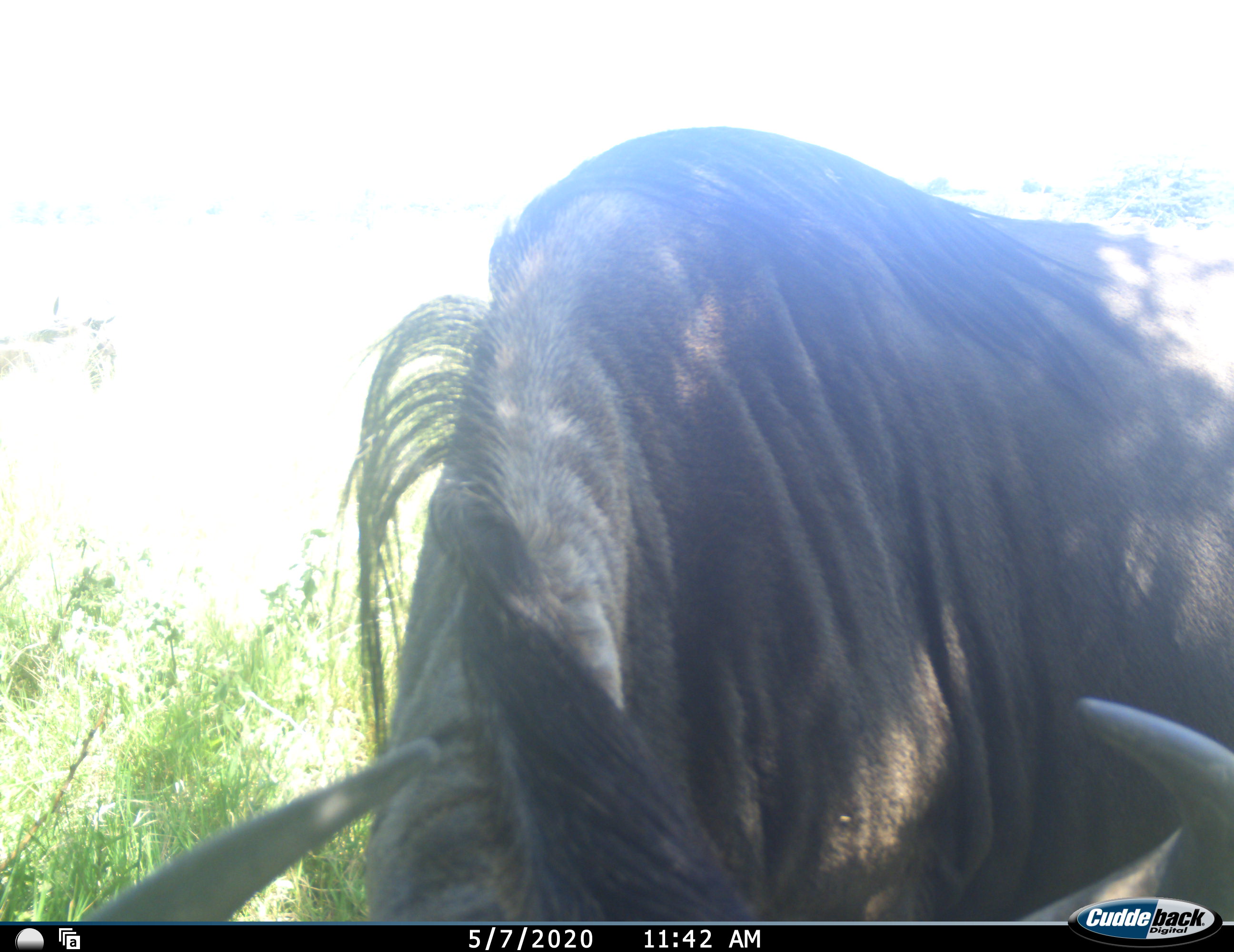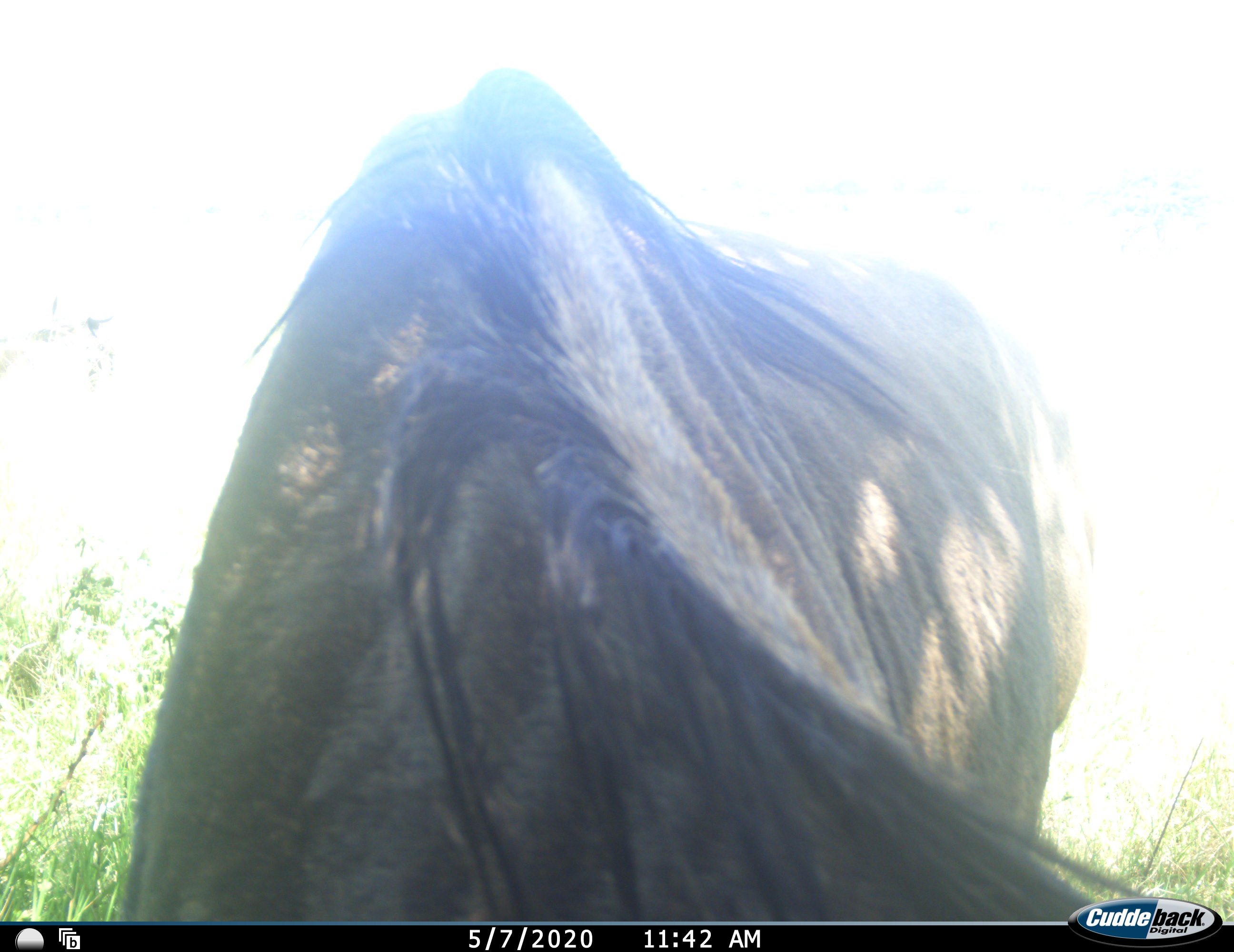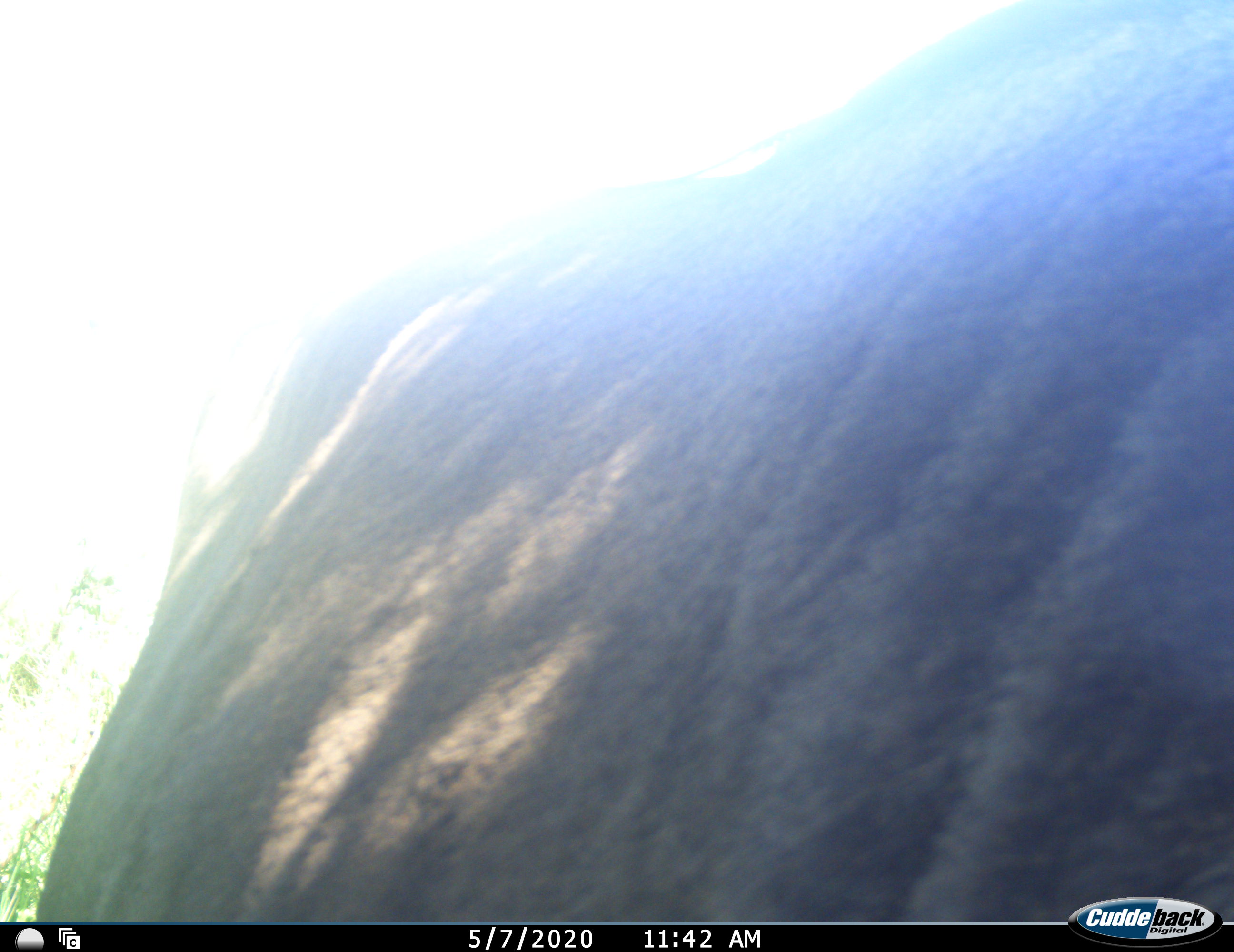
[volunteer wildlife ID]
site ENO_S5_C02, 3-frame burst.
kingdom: Animalia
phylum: Chordata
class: Mammalia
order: Artiodactyla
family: Bovidae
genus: Connochaetes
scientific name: Connochaetes taurinus taurinus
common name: blue wildebeest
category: wildebeestblue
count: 1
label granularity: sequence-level